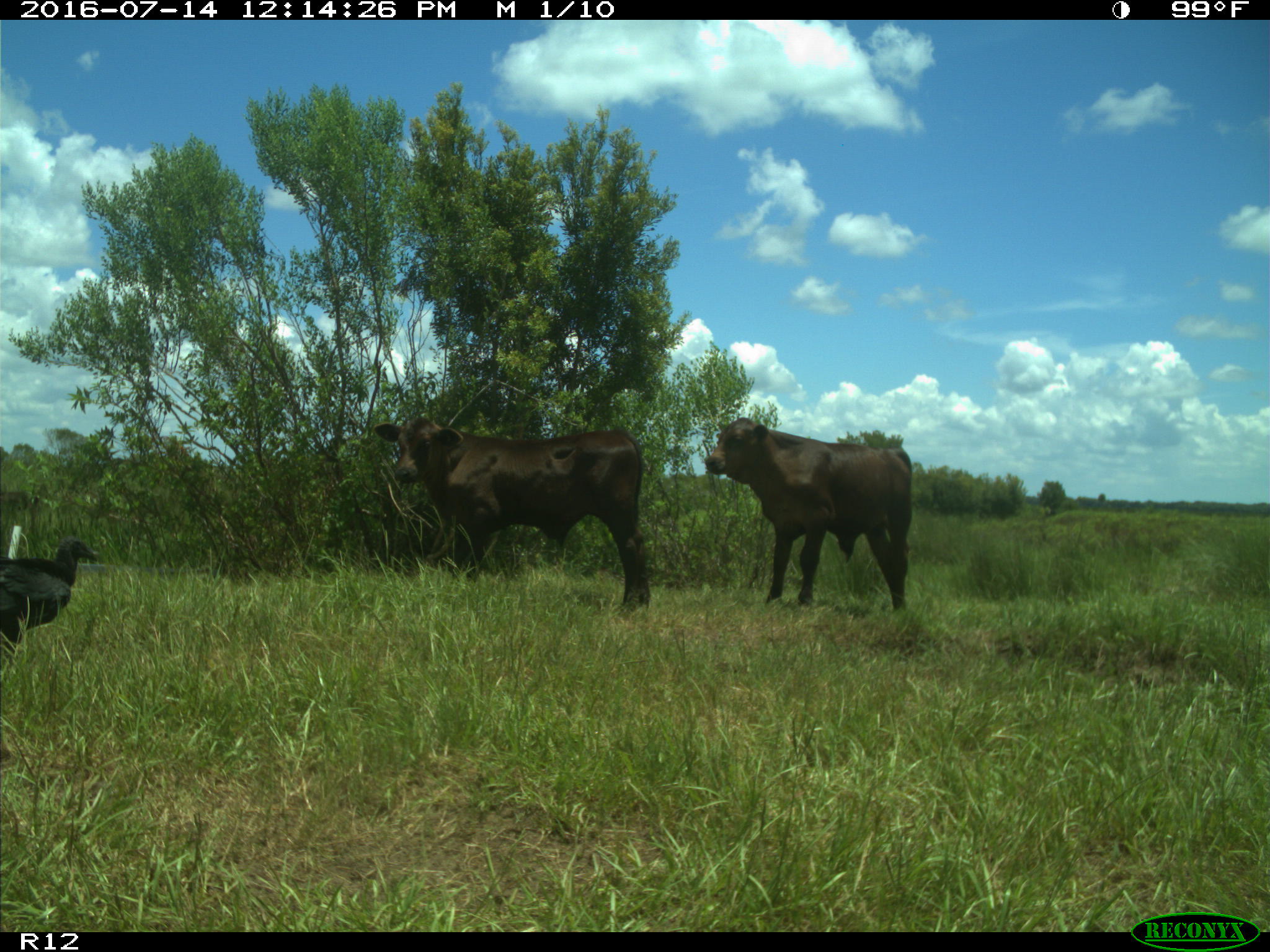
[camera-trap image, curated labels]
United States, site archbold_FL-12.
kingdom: Animalia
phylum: Chordata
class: Mammalia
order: Artiodactyla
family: Bovidae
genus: Bos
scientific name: Bos taurus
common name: domestic cow